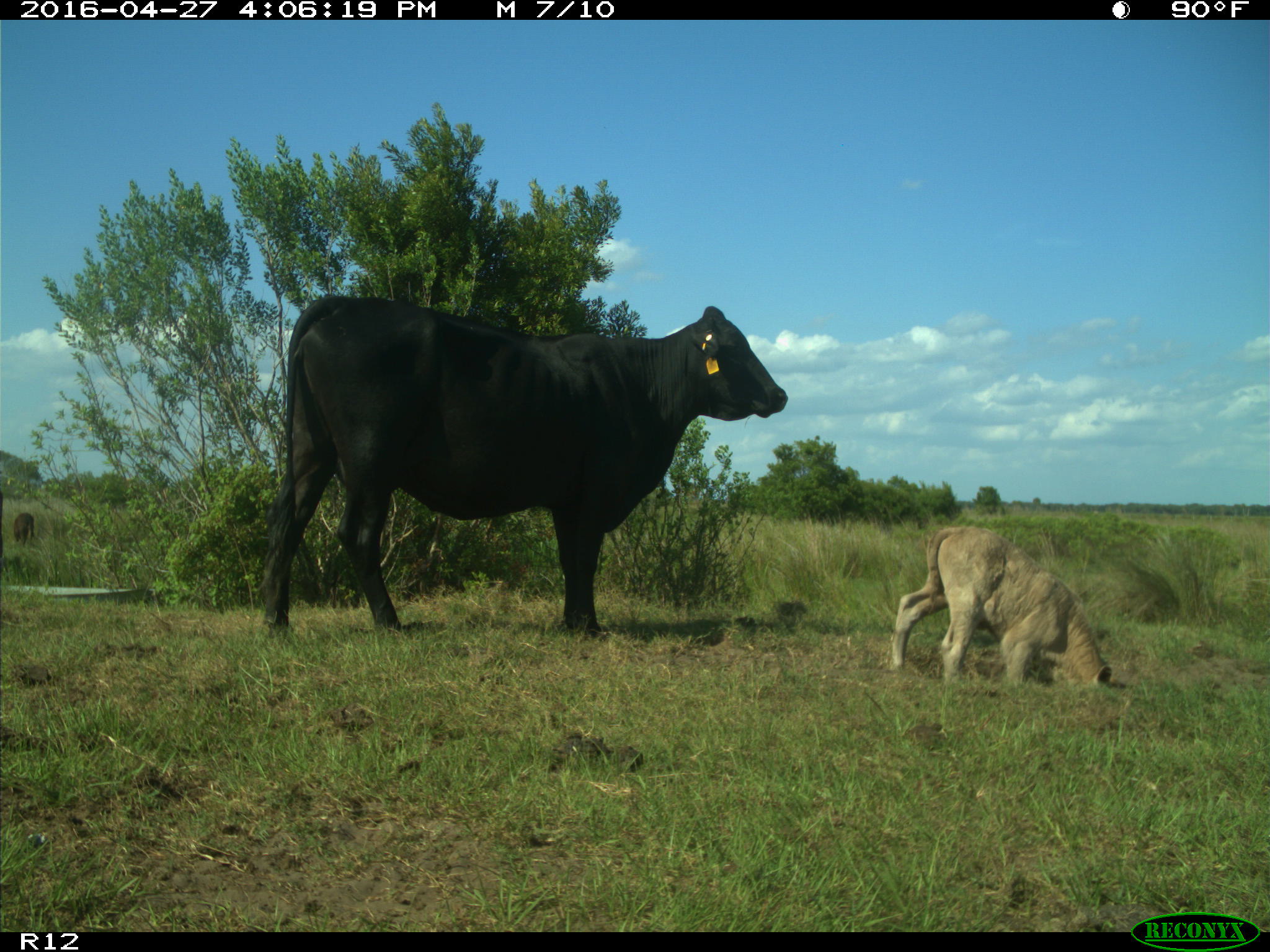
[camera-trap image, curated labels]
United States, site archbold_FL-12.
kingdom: Animalia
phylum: Chordata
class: Mammalia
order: Artiodactyla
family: Bovidae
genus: Bos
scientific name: Bos taurus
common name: domestic cow